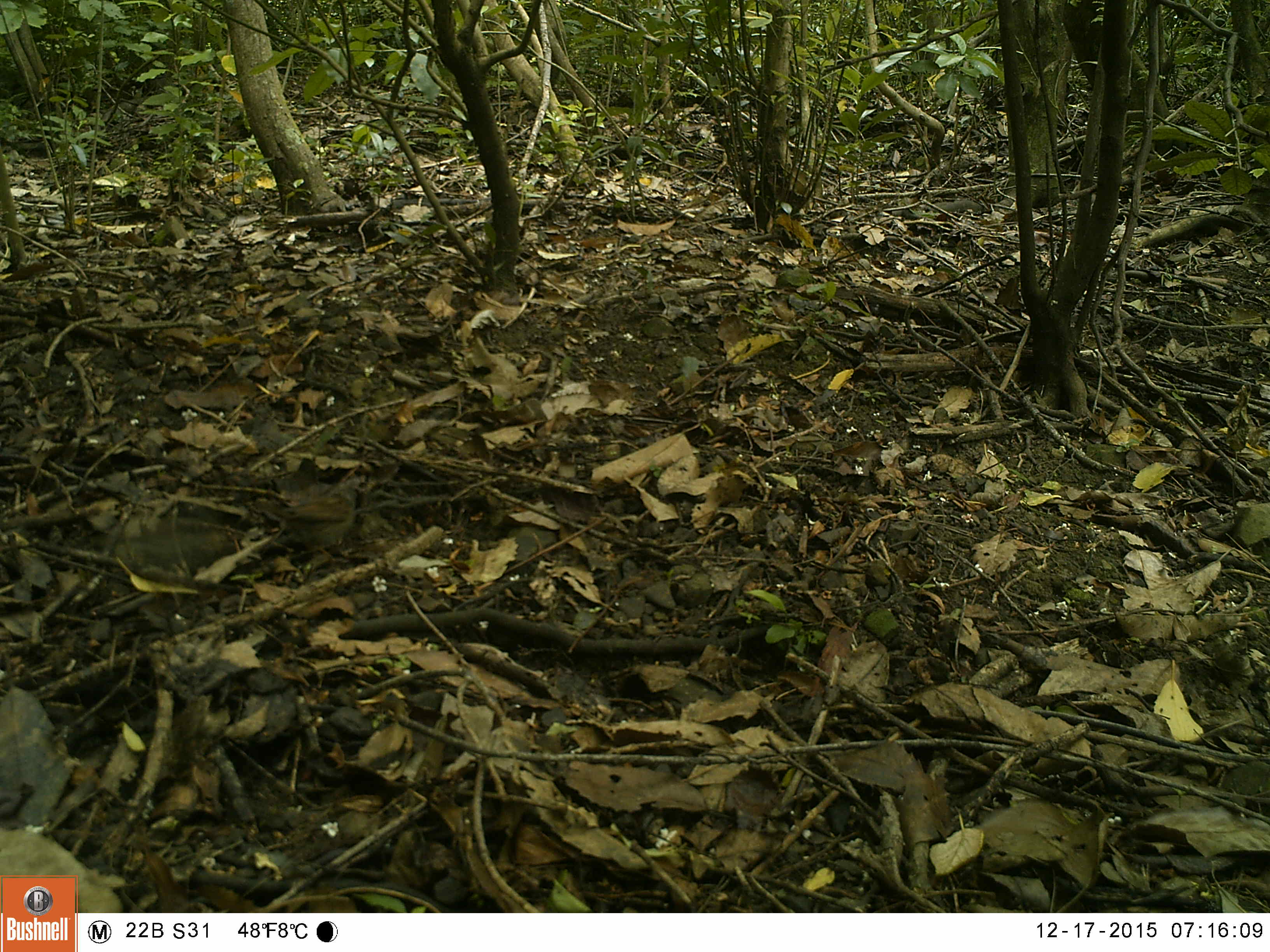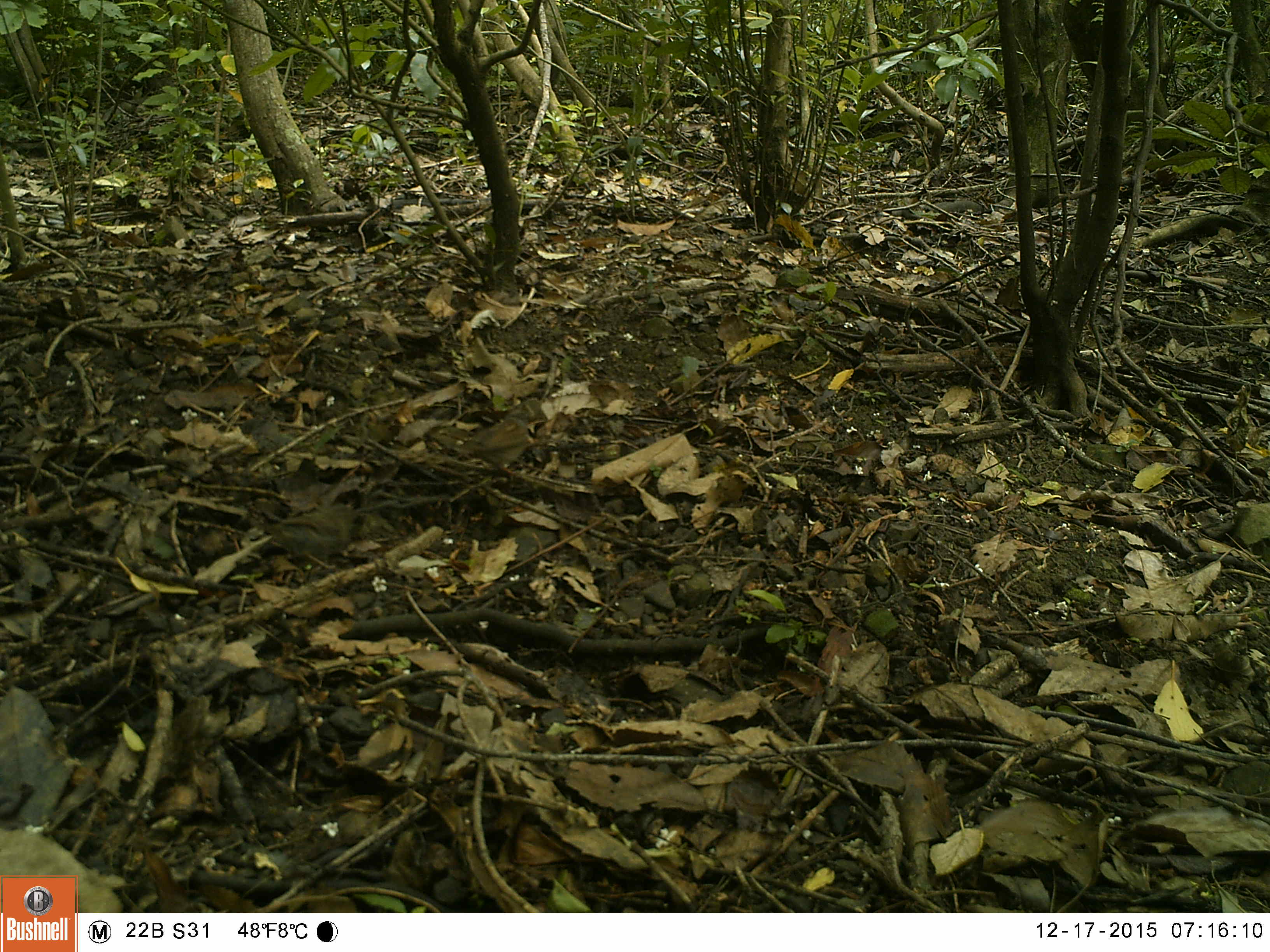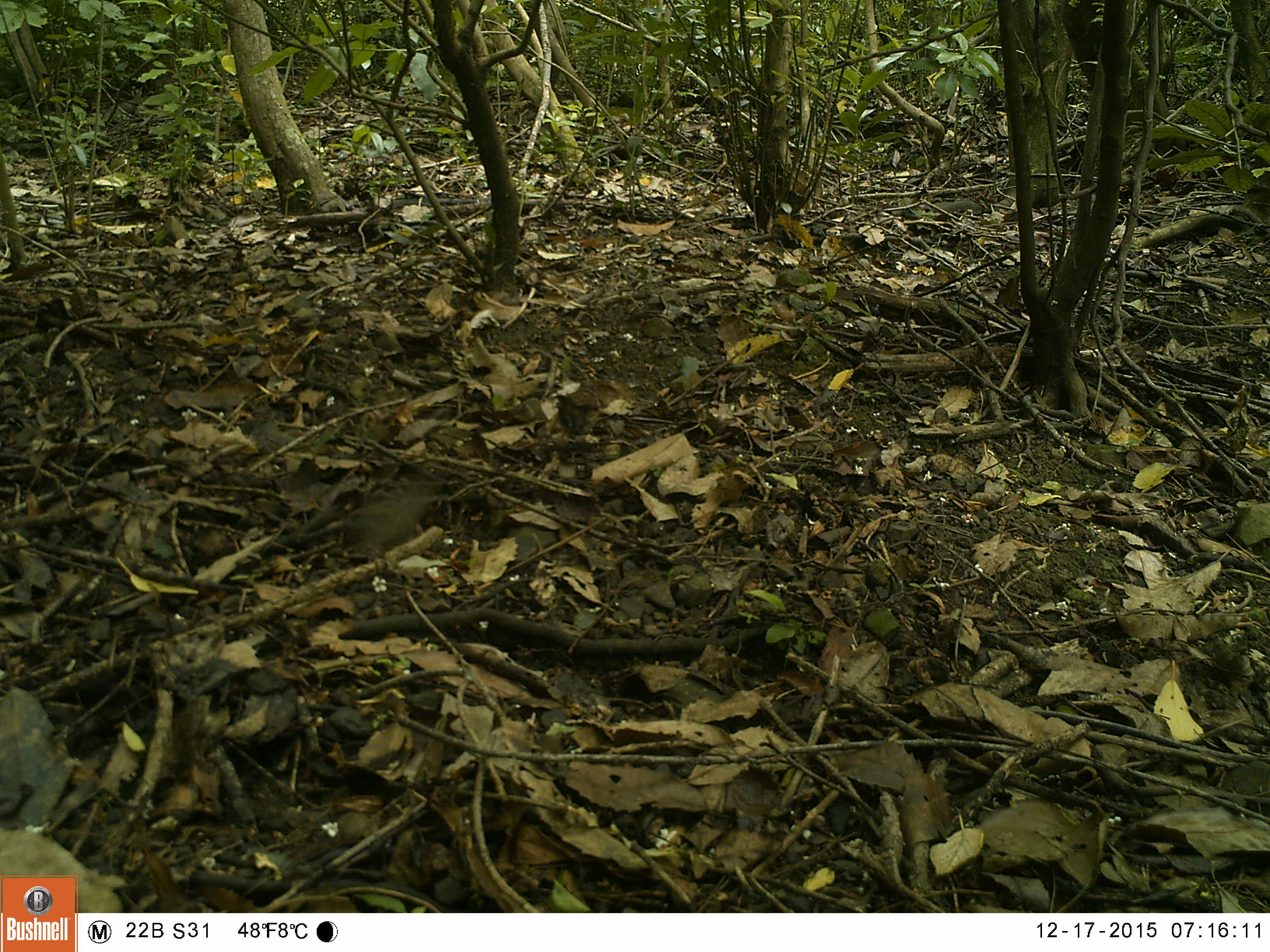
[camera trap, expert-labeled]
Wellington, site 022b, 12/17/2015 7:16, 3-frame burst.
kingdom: Animalia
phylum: Chordata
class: Aves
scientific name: Aves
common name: bird